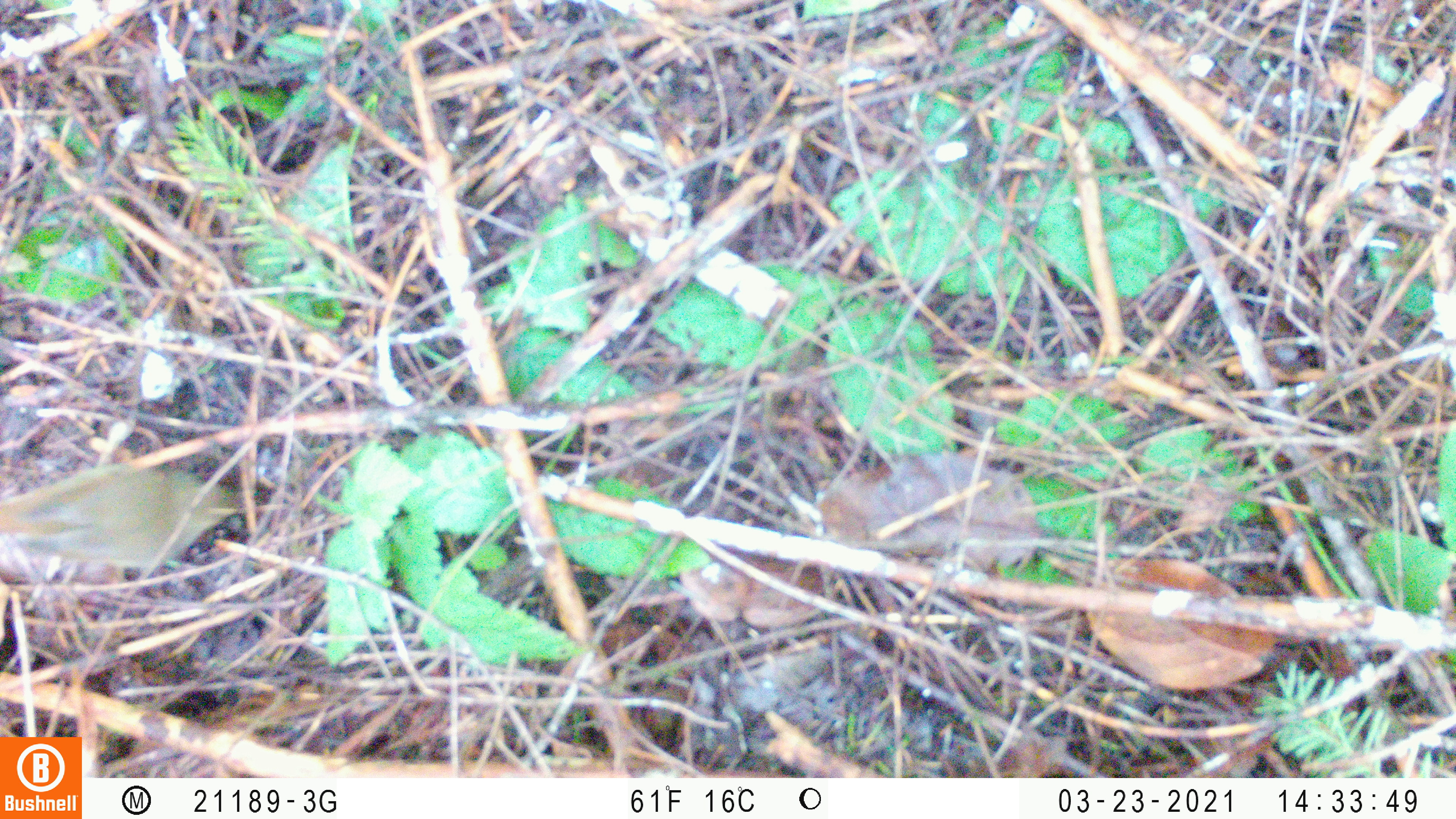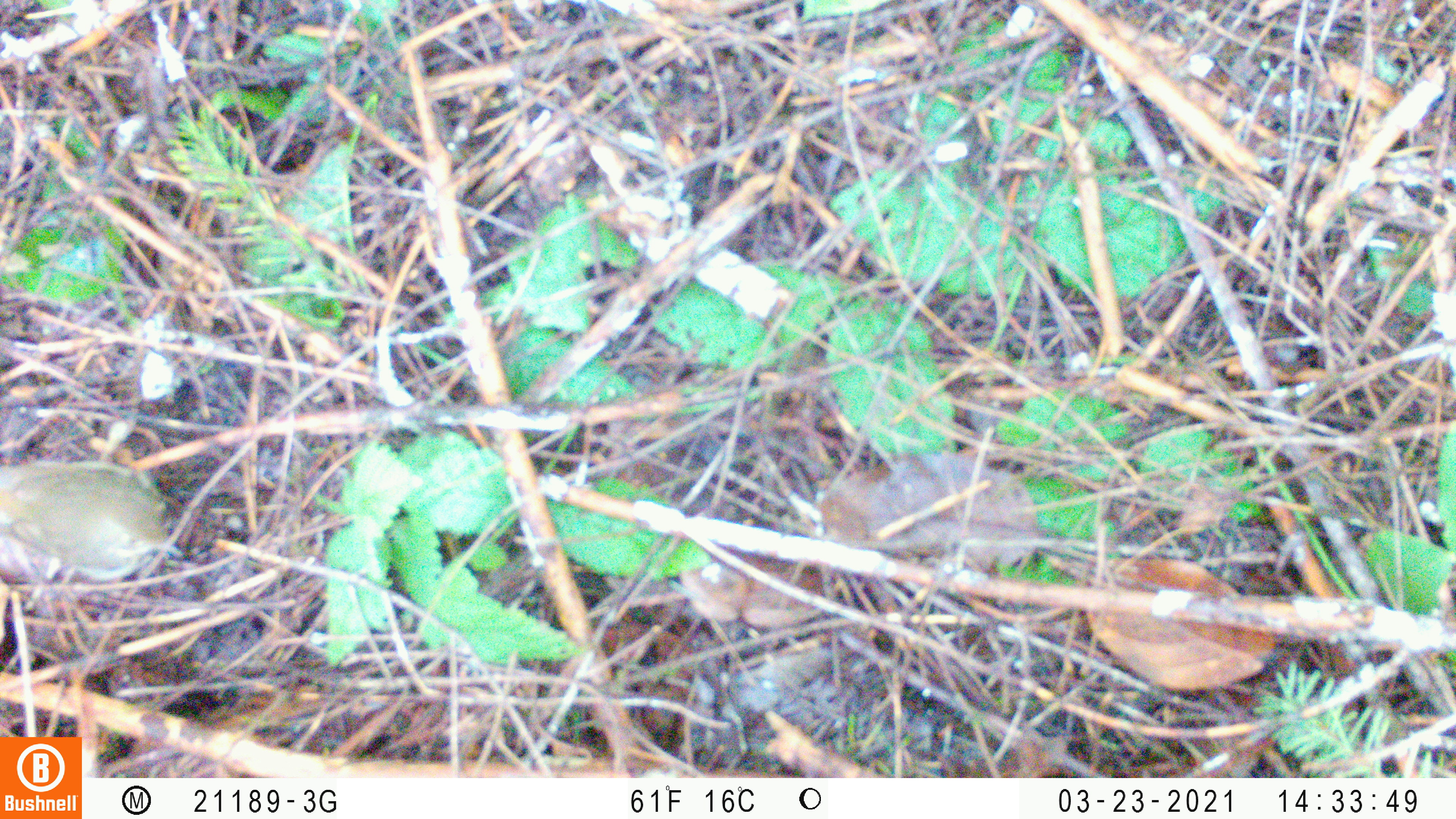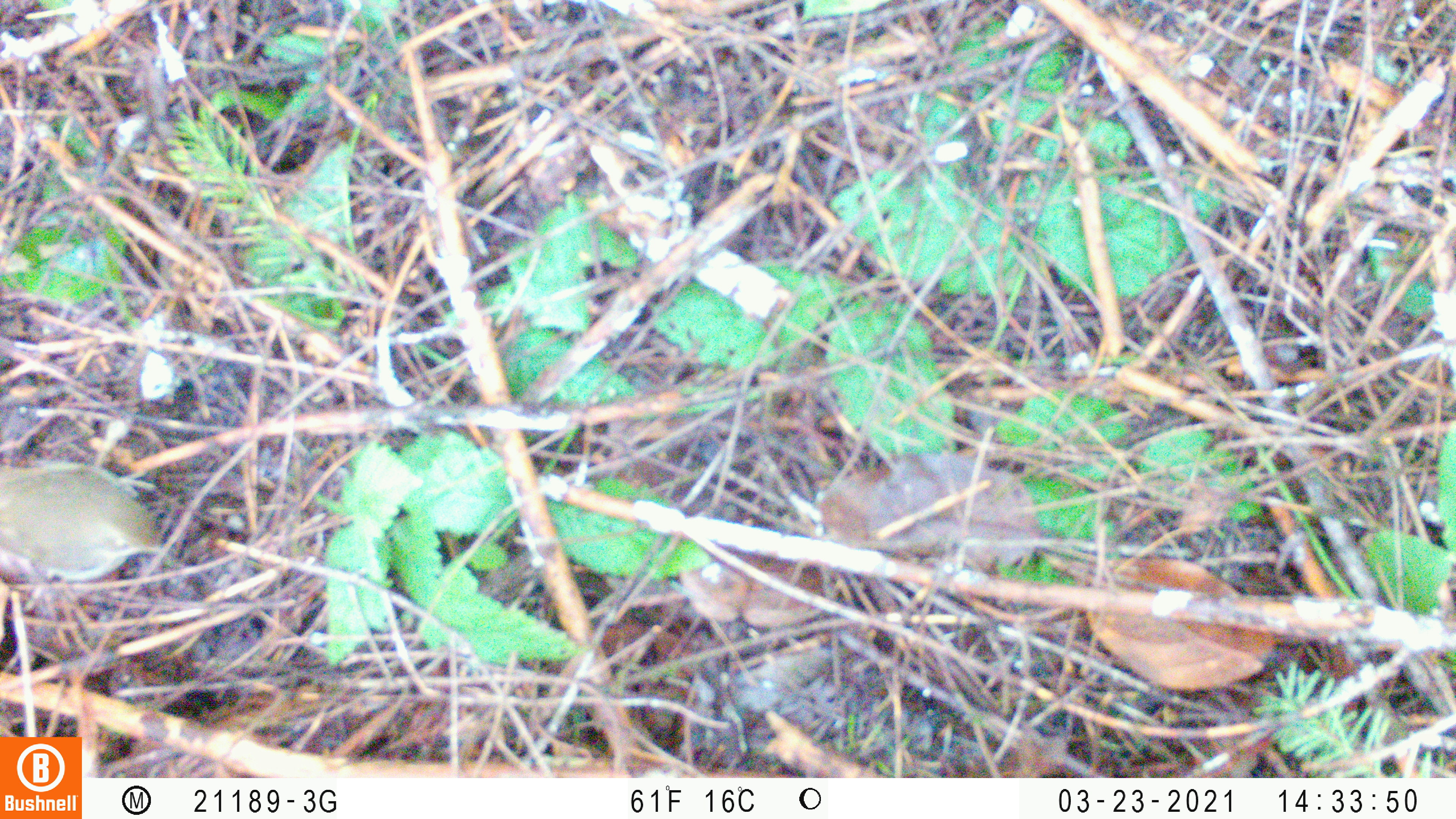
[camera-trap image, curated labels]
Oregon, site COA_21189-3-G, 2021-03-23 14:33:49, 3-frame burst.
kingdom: Animalia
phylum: Chordata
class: Aves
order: Passeriformes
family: Turdidae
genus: Catharus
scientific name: Catharus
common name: brown thrushes and nightingale-thrushes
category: catharus species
Catharus species (brown thrushes and nightingale-thrushes) (Catharus).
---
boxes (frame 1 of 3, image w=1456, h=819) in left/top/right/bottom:
catharus species: 0/455/261/575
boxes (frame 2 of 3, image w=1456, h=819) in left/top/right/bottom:
catharus species: 4/454/191/587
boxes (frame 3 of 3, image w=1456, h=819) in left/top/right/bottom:
catharus species: 3/459/176/594